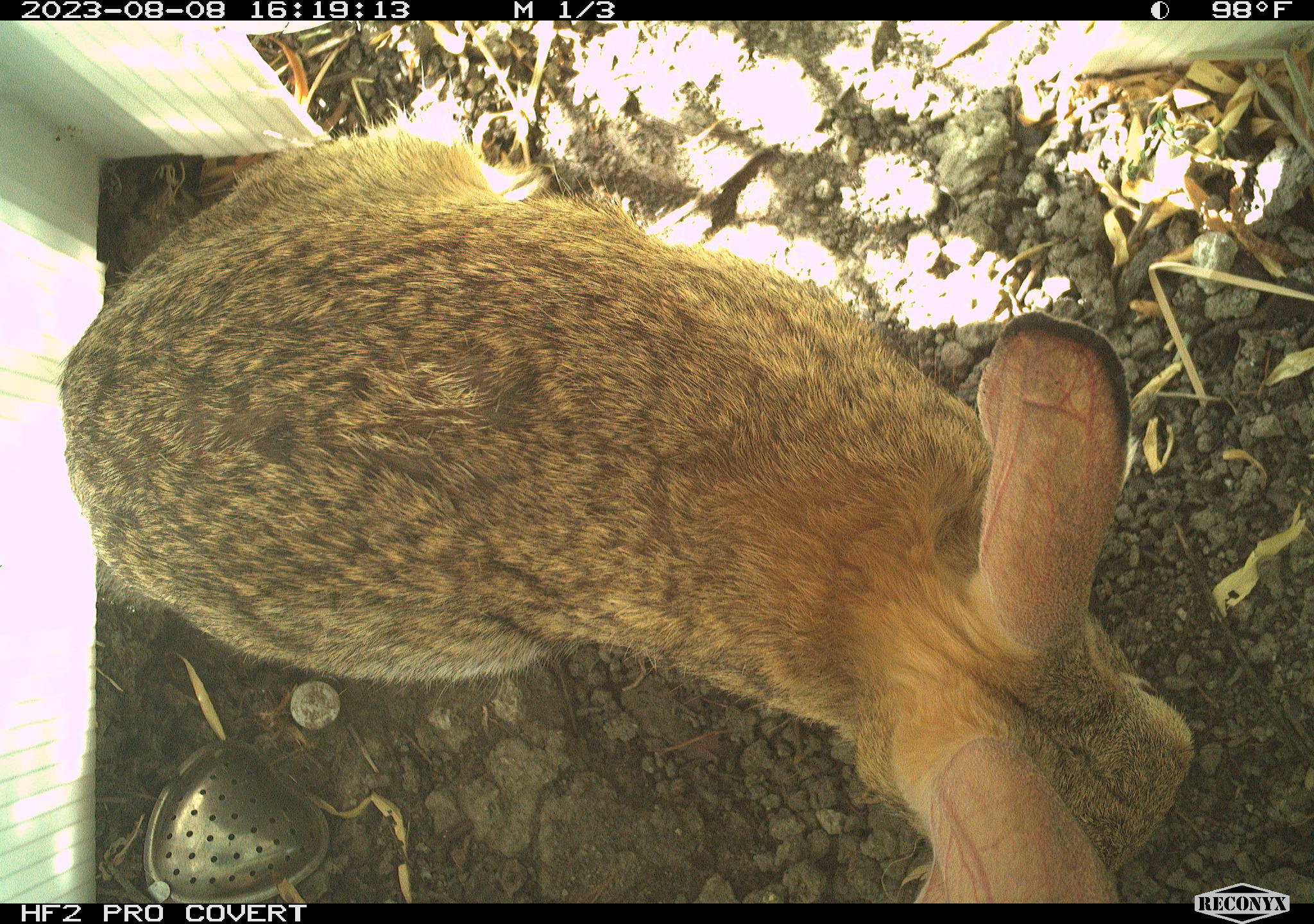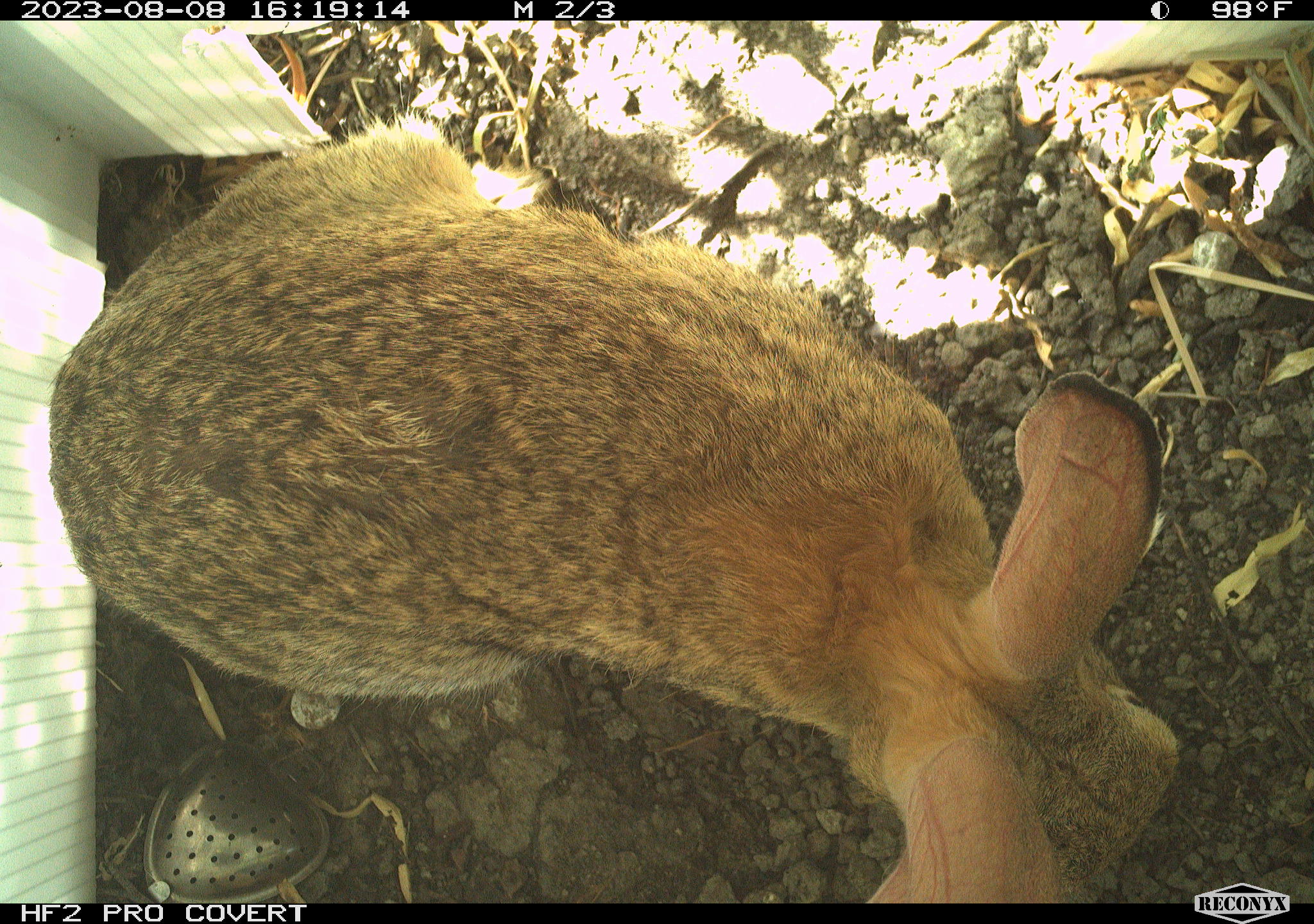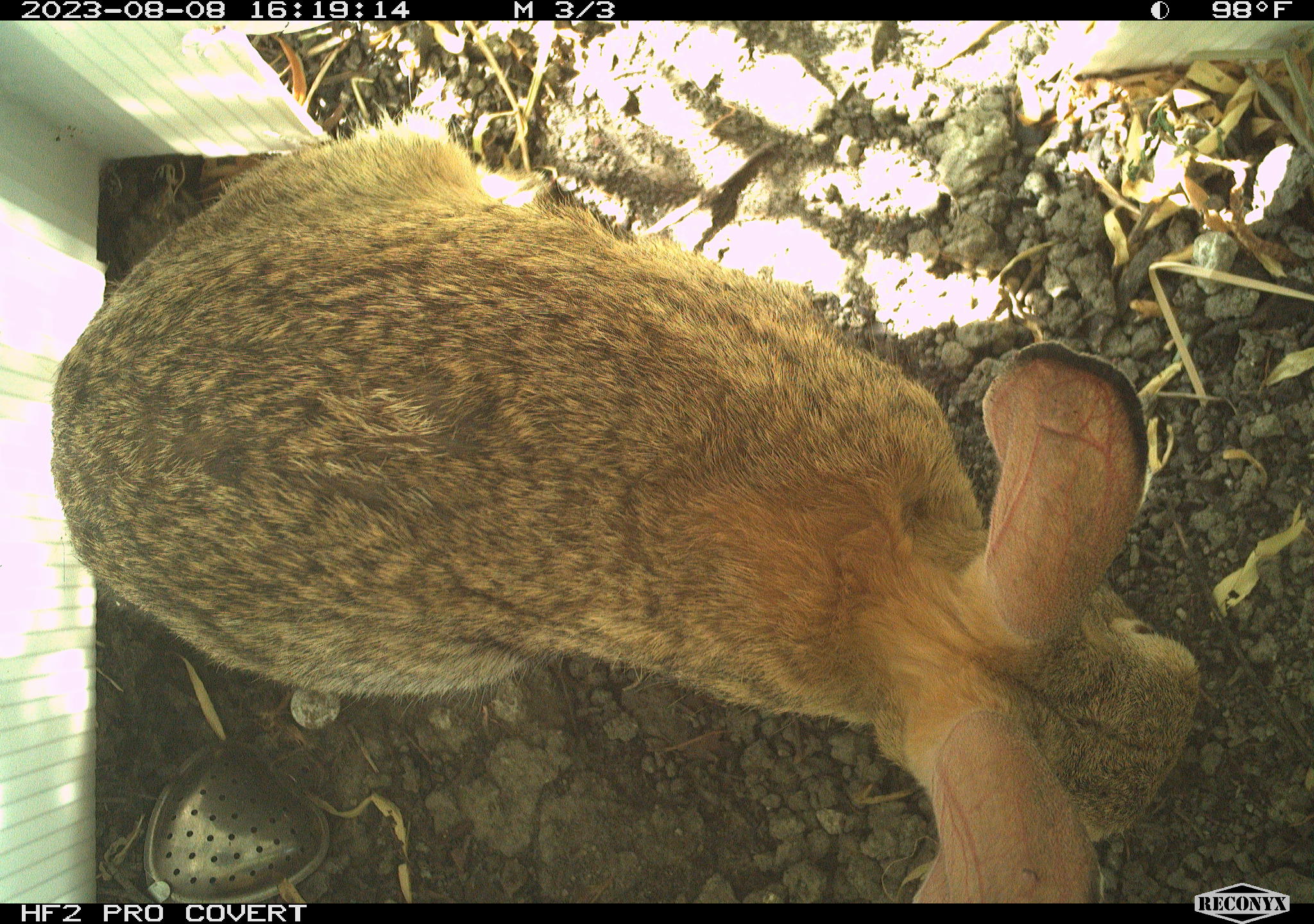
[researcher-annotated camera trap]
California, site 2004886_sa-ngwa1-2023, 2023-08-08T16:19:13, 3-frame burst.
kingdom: Animalia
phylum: Chordata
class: Mammalia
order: Lagomorpha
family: Leporidae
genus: Sylvilagus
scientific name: Sylvilagus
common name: cottontail rabbits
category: sylvilagus species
Sylvilagus species (cottontail rabbits) (Sylvilagus).